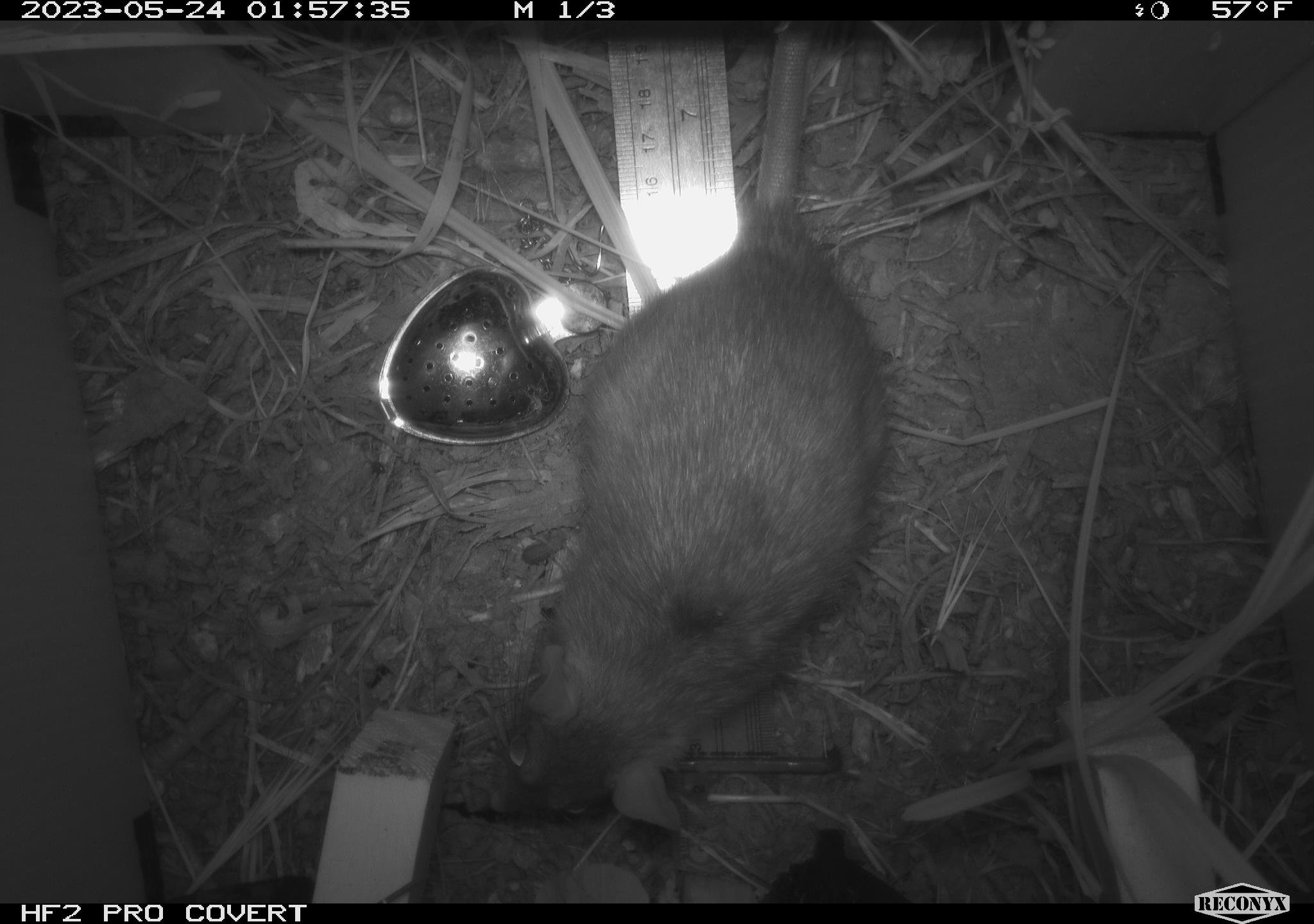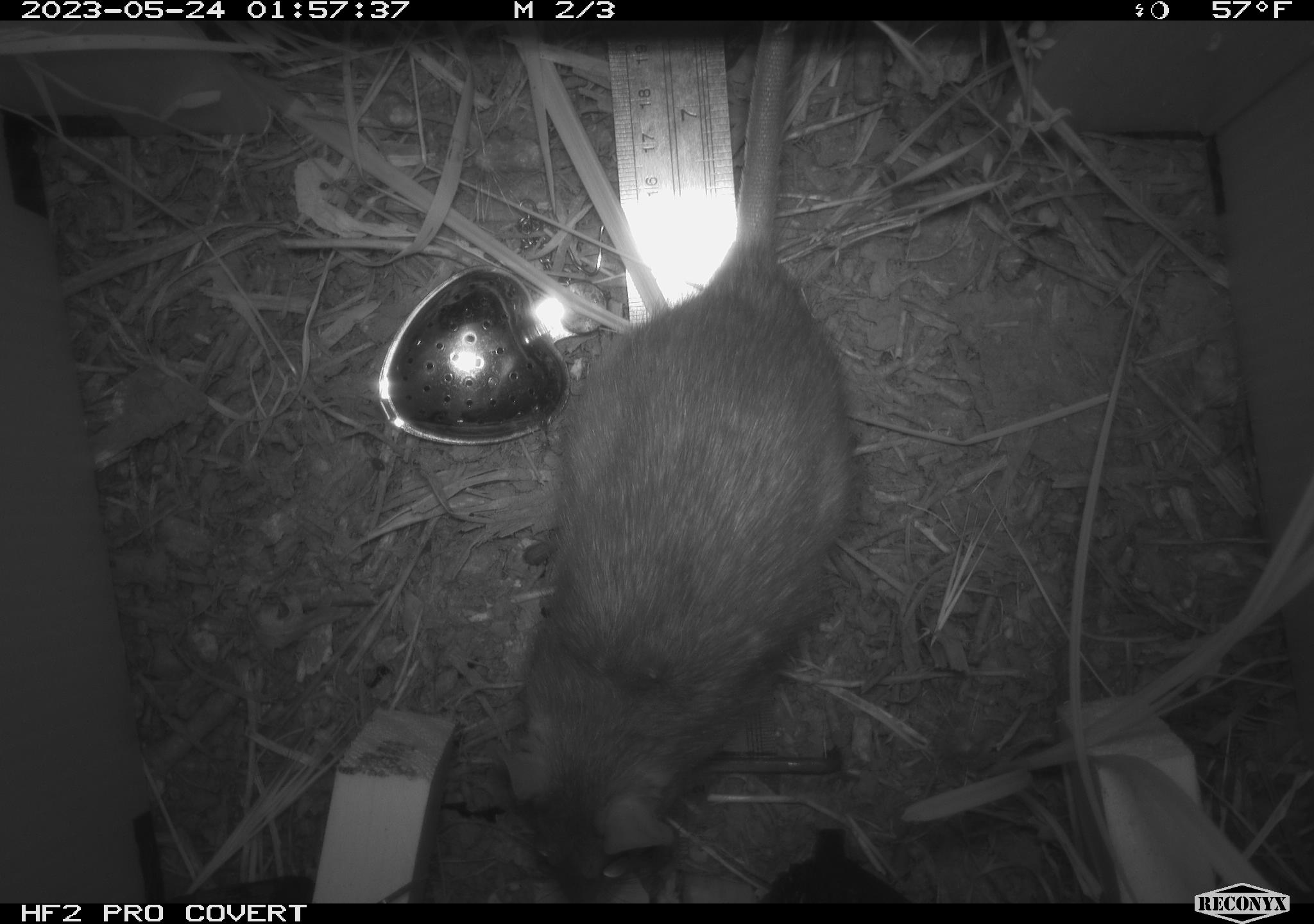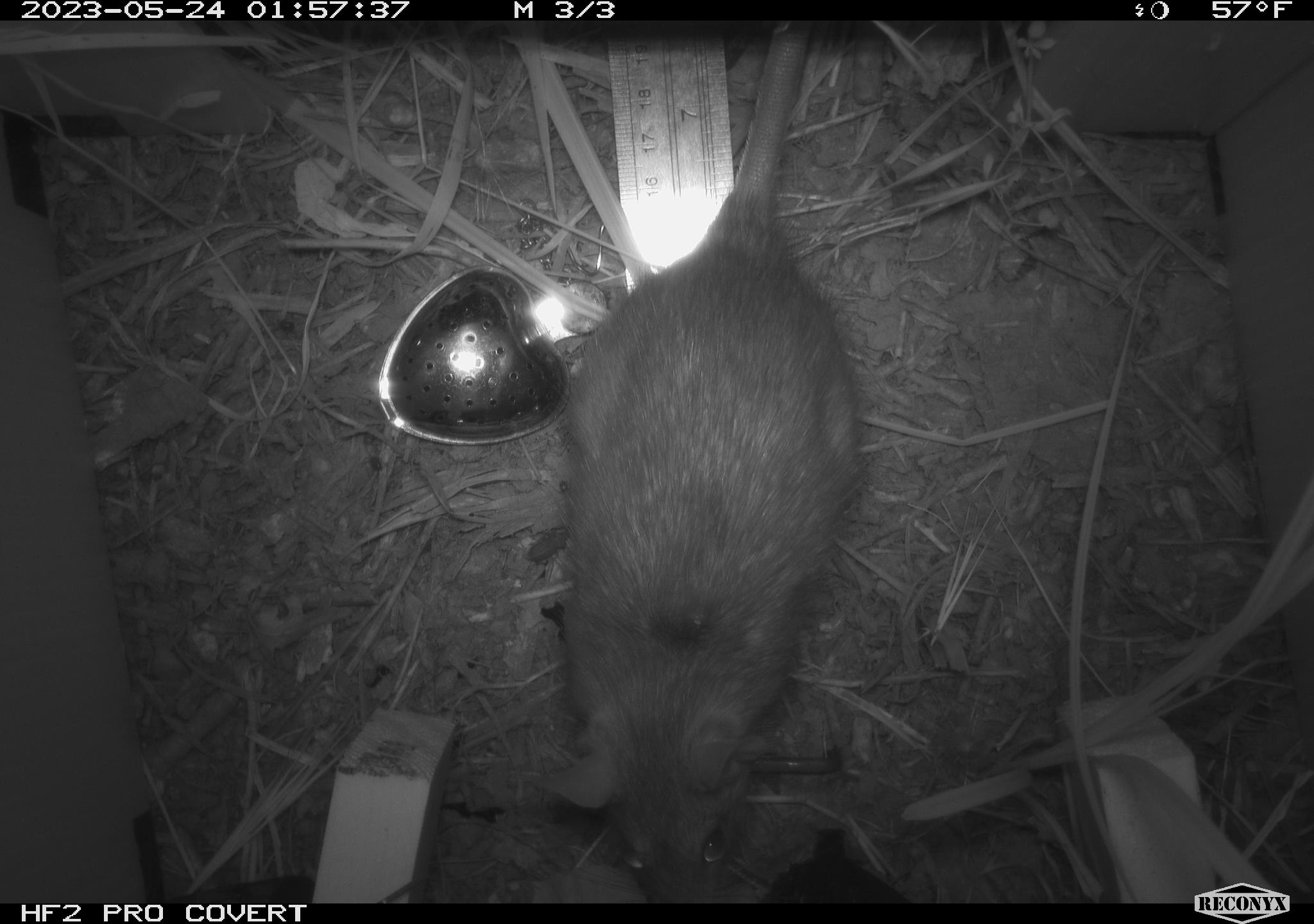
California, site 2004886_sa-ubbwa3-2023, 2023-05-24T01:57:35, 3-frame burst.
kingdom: Animalia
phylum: Chordata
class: Mammalia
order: Rodentia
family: Muridae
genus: Rattus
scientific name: Rattus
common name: rat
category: rattus species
Rattus species (rat) (Rattus).